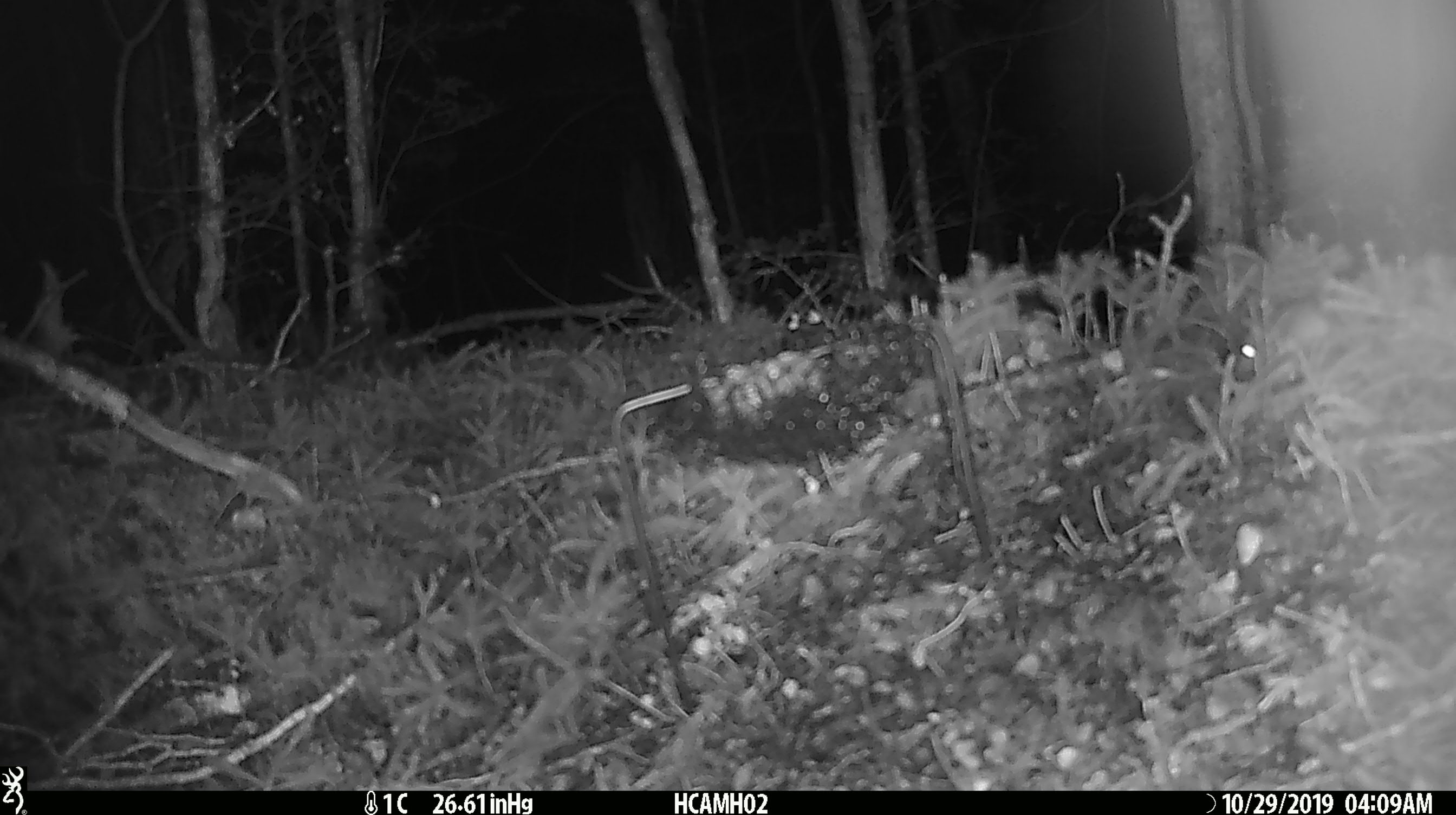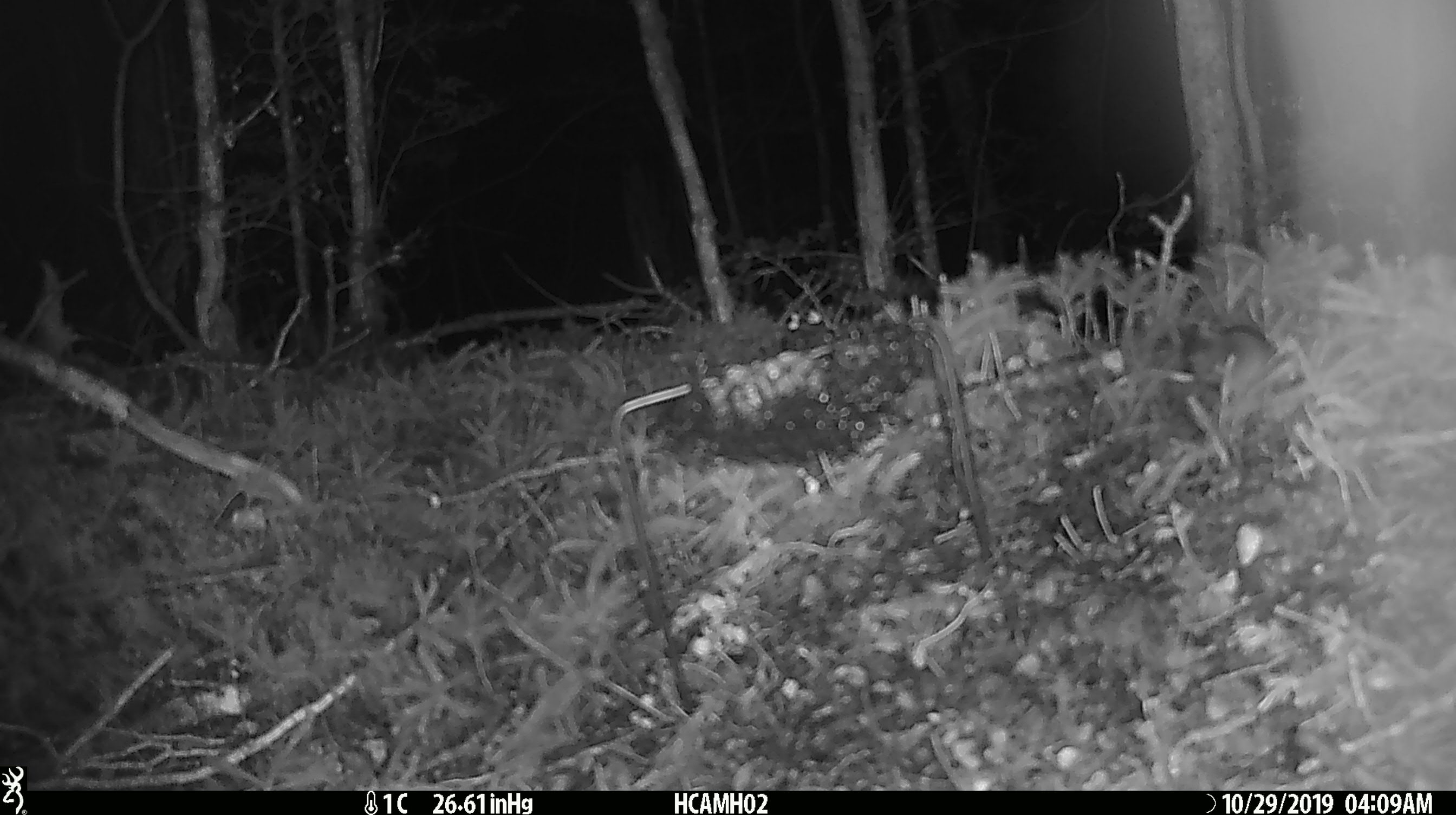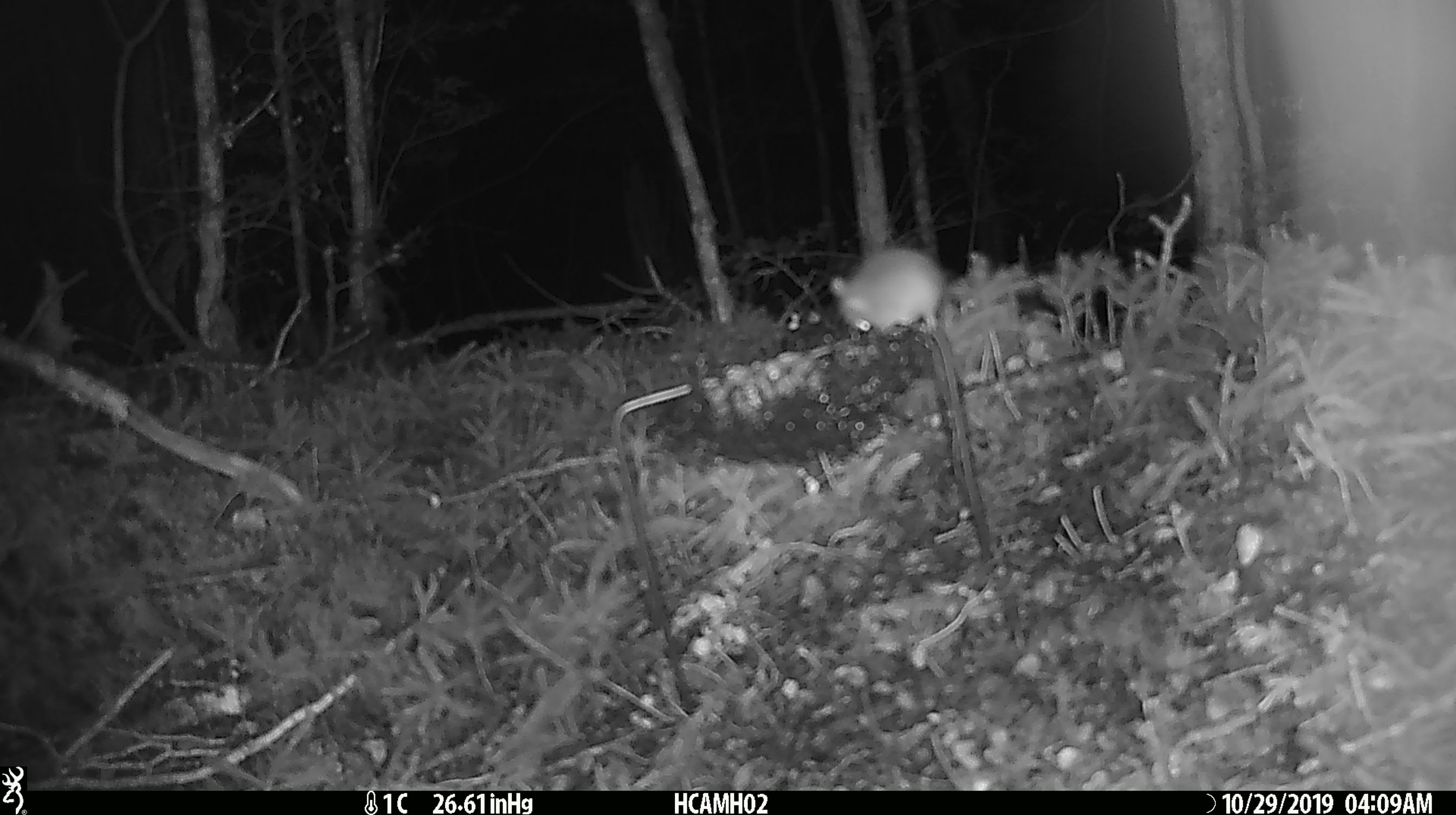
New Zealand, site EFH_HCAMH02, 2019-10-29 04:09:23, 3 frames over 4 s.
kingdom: Animalia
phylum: Chordata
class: Mammalia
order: Rodentia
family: Muridae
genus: Mus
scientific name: Mus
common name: mouse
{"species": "mouse (Mus)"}